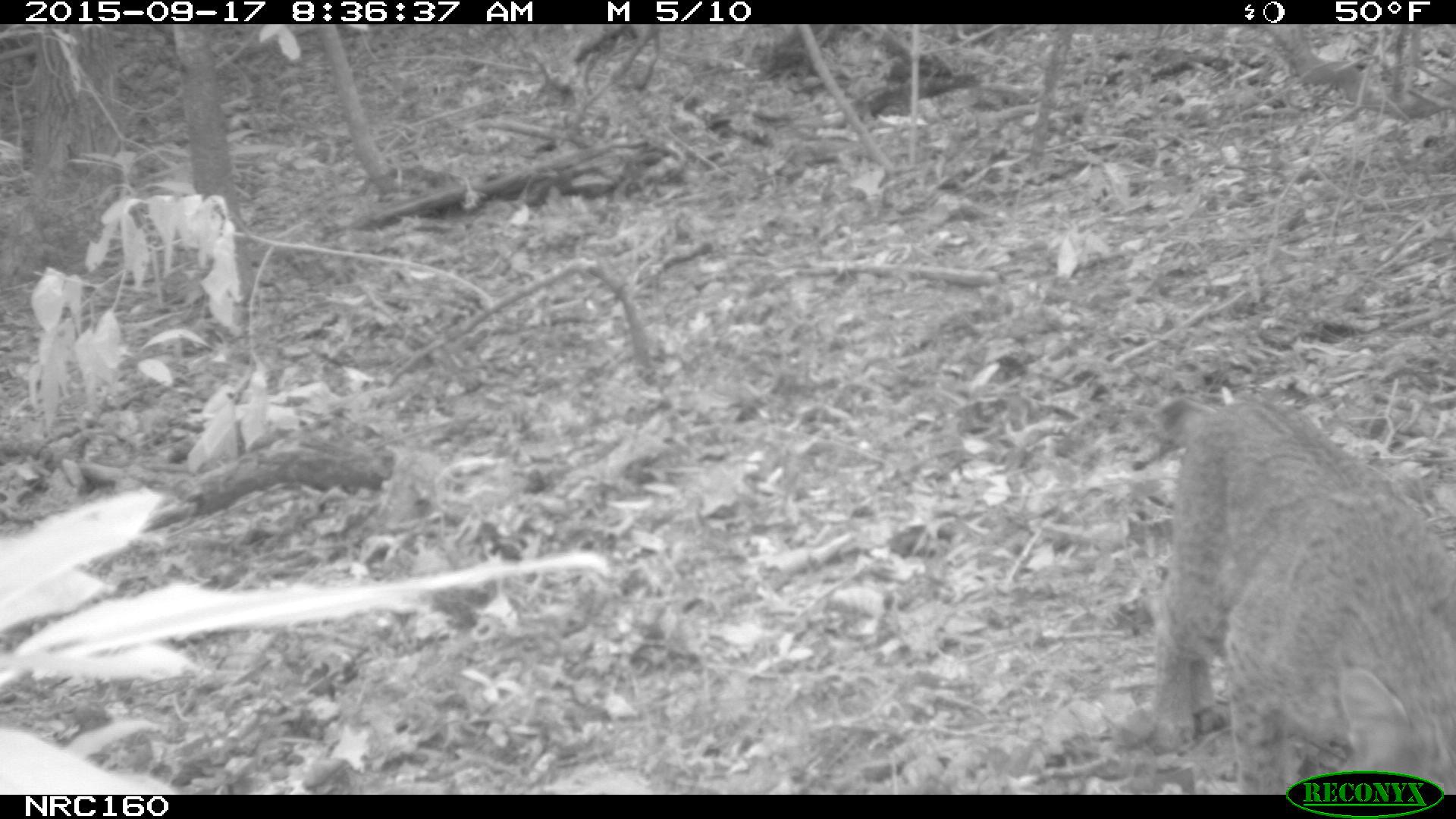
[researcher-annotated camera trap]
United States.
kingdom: Animalia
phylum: Chordata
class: Mammalia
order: Carnivora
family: Felidae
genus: Lynx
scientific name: Lynx rufus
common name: bobcat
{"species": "Bobcat (Lynx rufus)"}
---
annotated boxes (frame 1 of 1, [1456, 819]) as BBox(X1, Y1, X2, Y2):
Bobcat: BBox(1140, 395, 1452, 782)